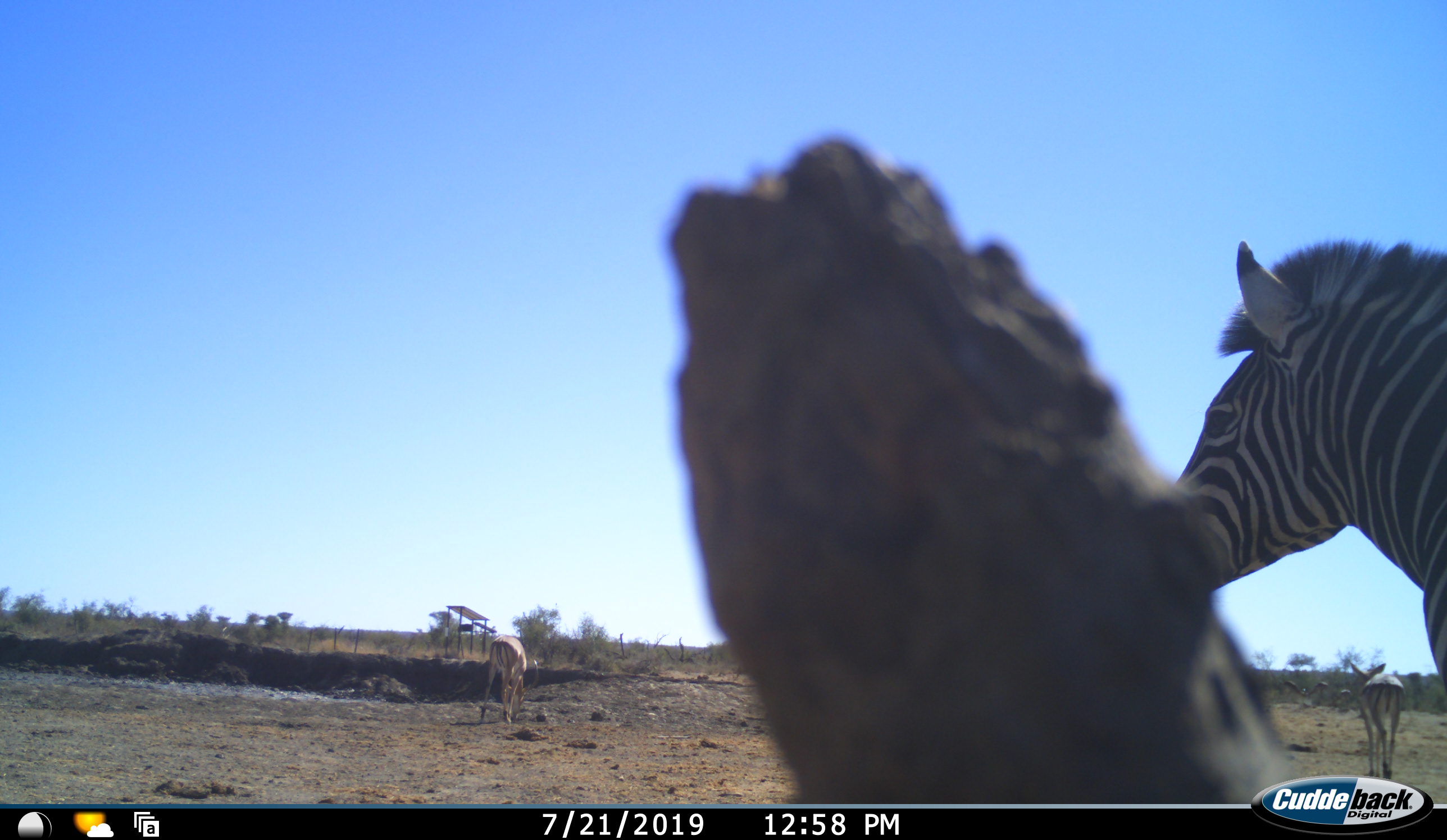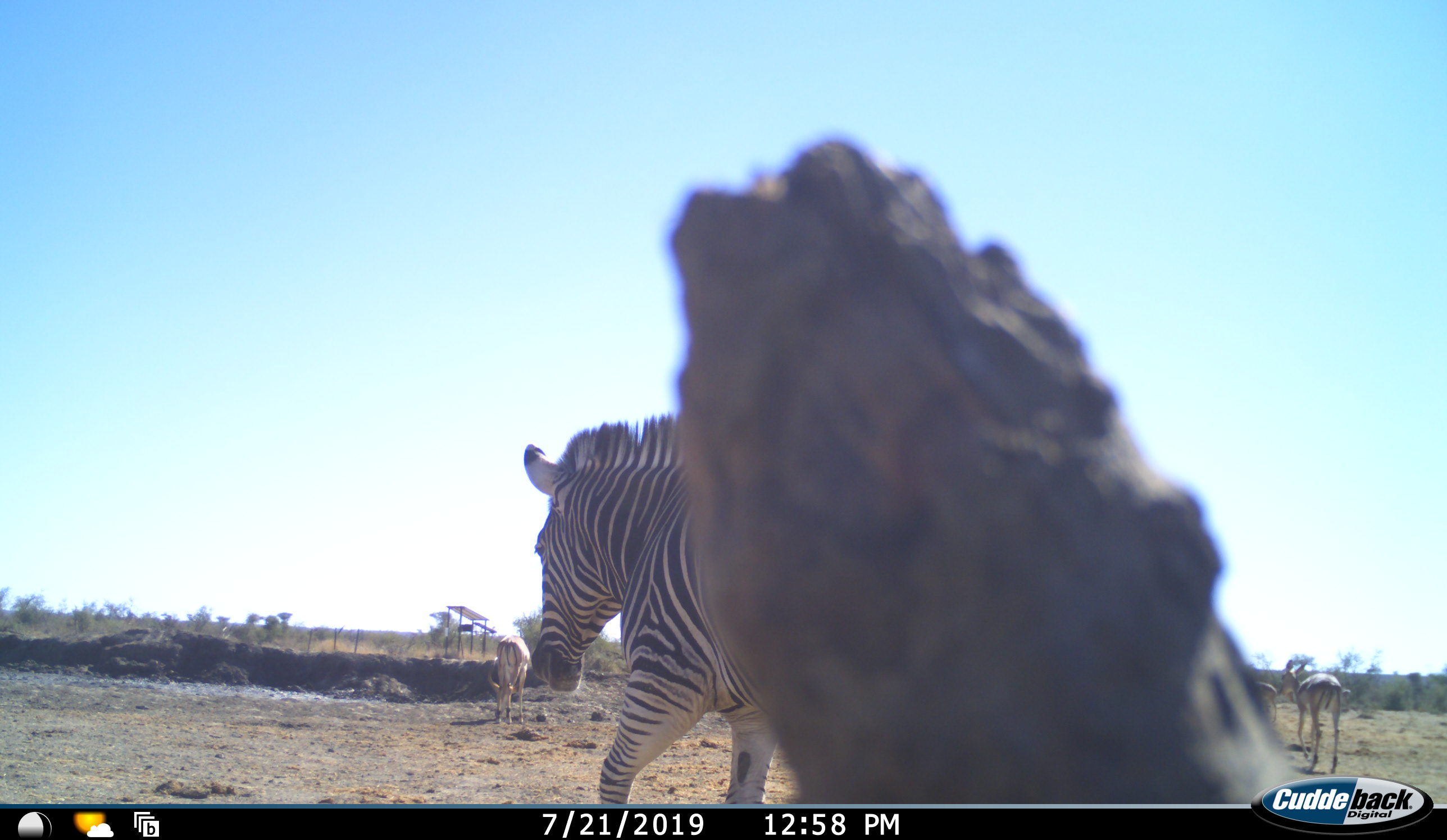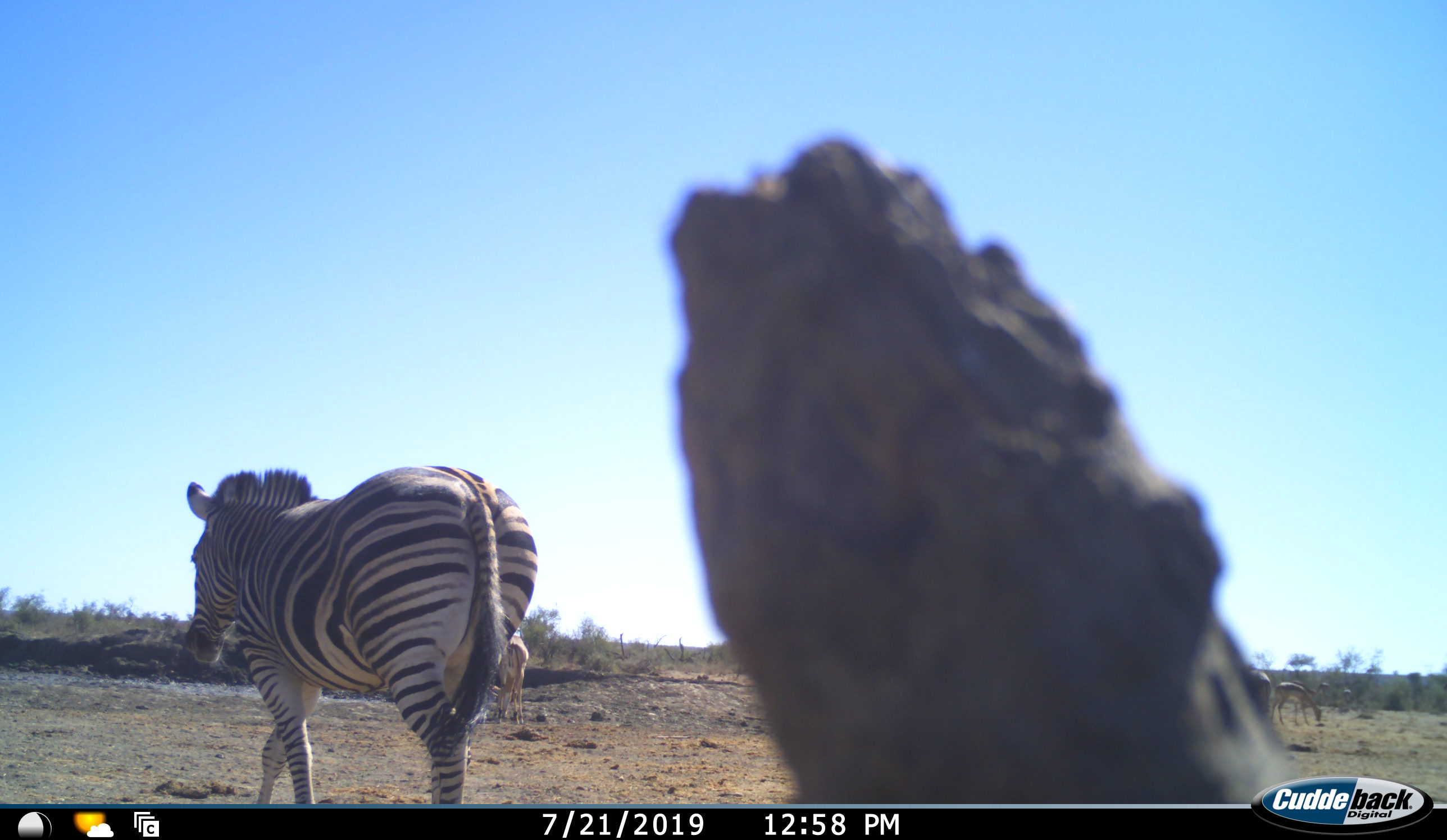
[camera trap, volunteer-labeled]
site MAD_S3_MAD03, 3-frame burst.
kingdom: Animalia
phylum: Chordata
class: Mammalia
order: Artiodactyla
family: Bovidae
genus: Aepyceros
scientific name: Aepyceros melampus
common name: impala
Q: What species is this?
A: Impala (Aepyceros melampus).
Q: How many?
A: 3.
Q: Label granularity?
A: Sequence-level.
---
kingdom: Animalia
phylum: Chordata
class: Mammalia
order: Perissodactyla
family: Equidae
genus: Equus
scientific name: Equus quagga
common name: plains zebra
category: zebraplains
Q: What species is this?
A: Zebraplains (plains zebra) (Equus quagga).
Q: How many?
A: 1.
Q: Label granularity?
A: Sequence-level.